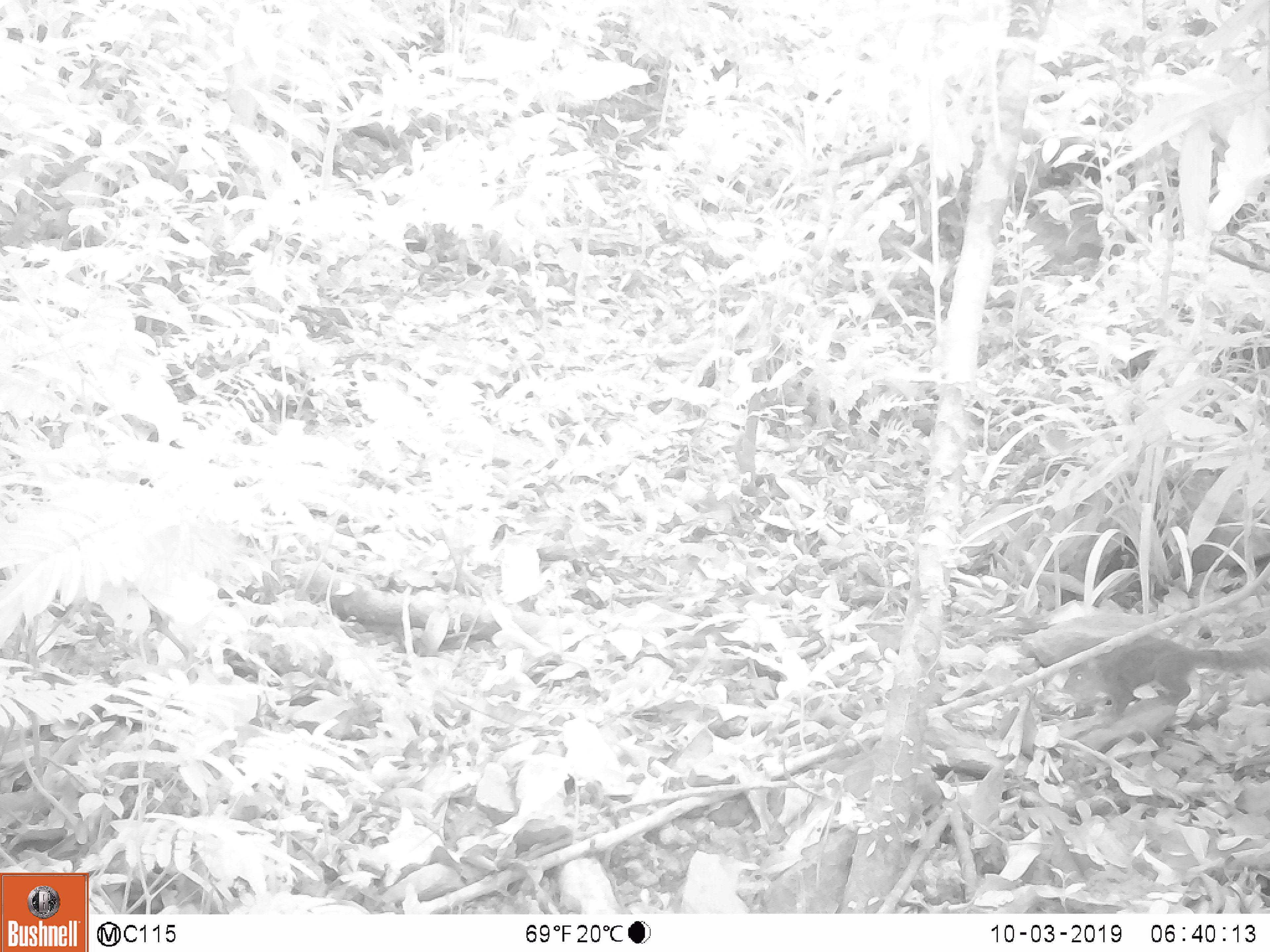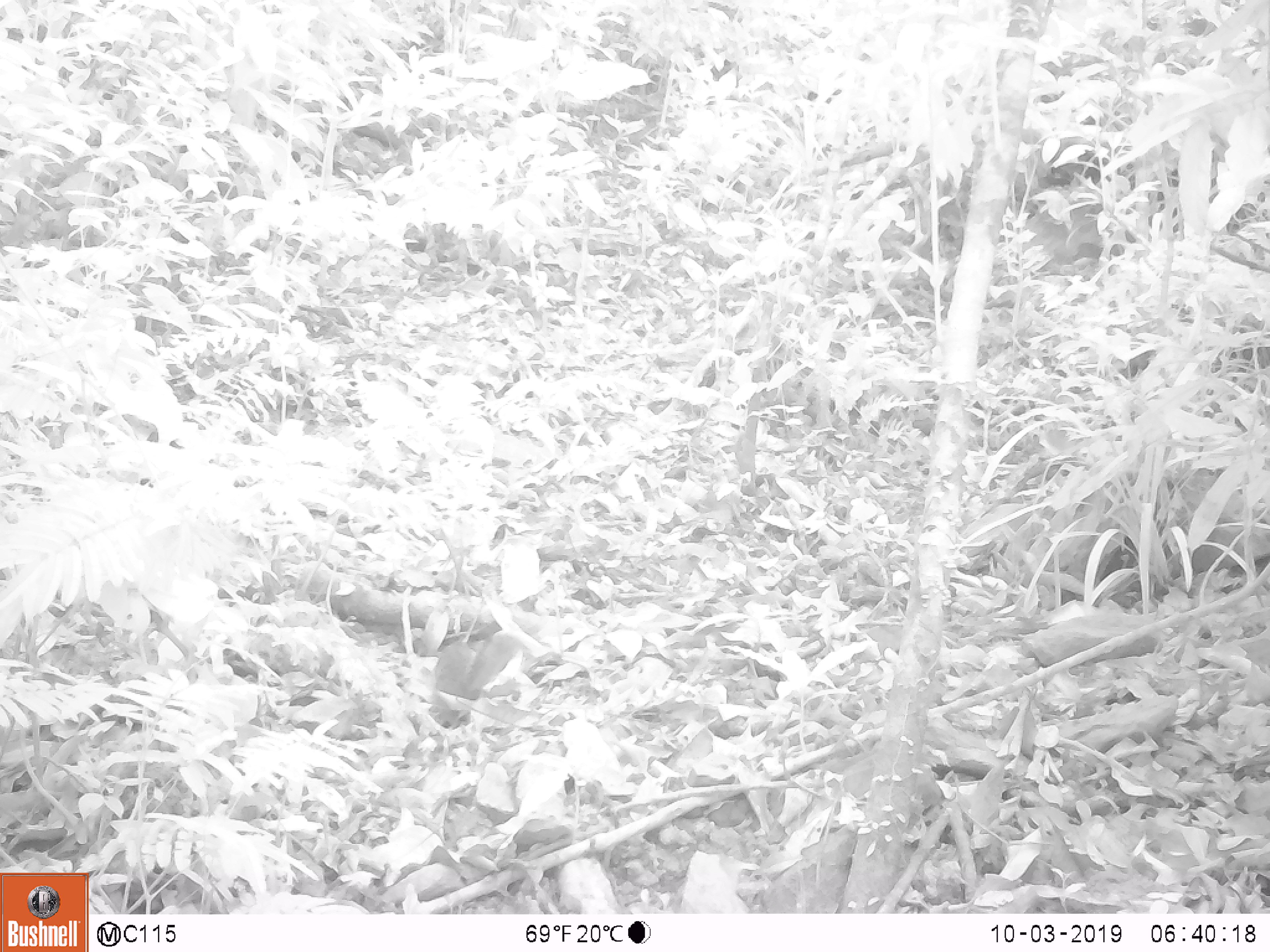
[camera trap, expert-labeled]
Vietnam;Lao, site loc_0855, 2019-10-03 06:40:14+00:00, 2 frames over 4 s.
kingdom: Animalia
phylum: Chordata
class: Mammalia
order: Rodentia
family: Sciuridae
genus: Dremomys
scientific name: Dremomys rufigenis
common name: red-cheeked squirrel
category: red cheeked squirrel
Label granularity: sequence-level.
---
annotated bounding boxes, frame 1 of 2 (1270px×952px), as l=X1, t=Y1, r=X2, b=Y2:
red cheeked squirrel: l=1060, t=635, r=1270, b=718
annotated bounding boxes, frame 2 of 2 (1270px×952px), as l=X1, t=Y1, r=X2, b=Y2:
red cheeked squirrel: l=430, t=633, r=522, b=728